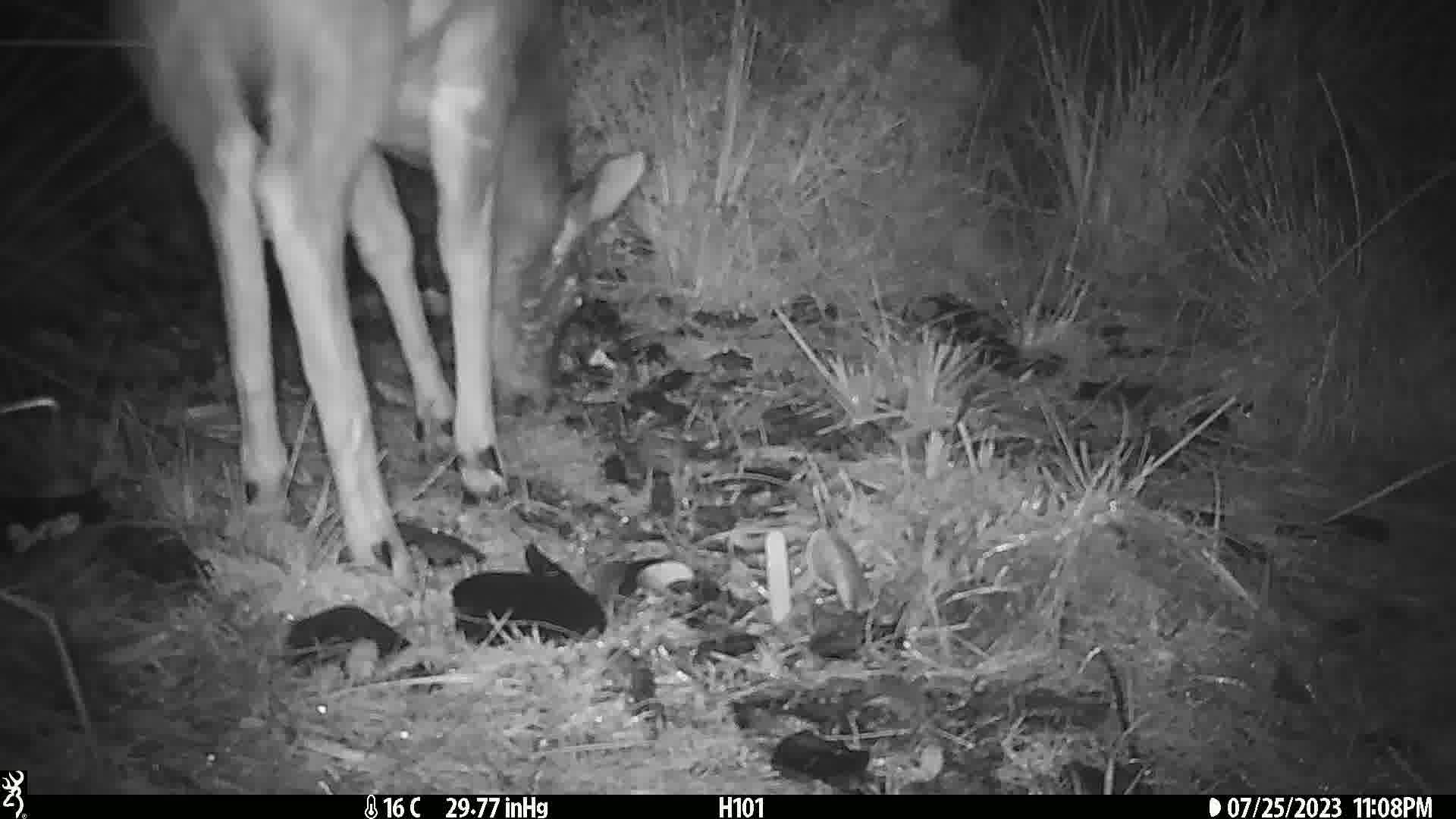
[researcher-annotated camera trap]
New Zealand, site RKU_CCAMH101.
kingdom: Animalia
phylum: Chordata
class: Mammalia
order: Artiodactyla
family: Cervidae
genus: Odocoileus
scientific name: Odocoileus virginianus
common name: white-tailed deer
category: white tailed deer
White tailed deer (white-tailed deer) (Odocoileus virginianus).